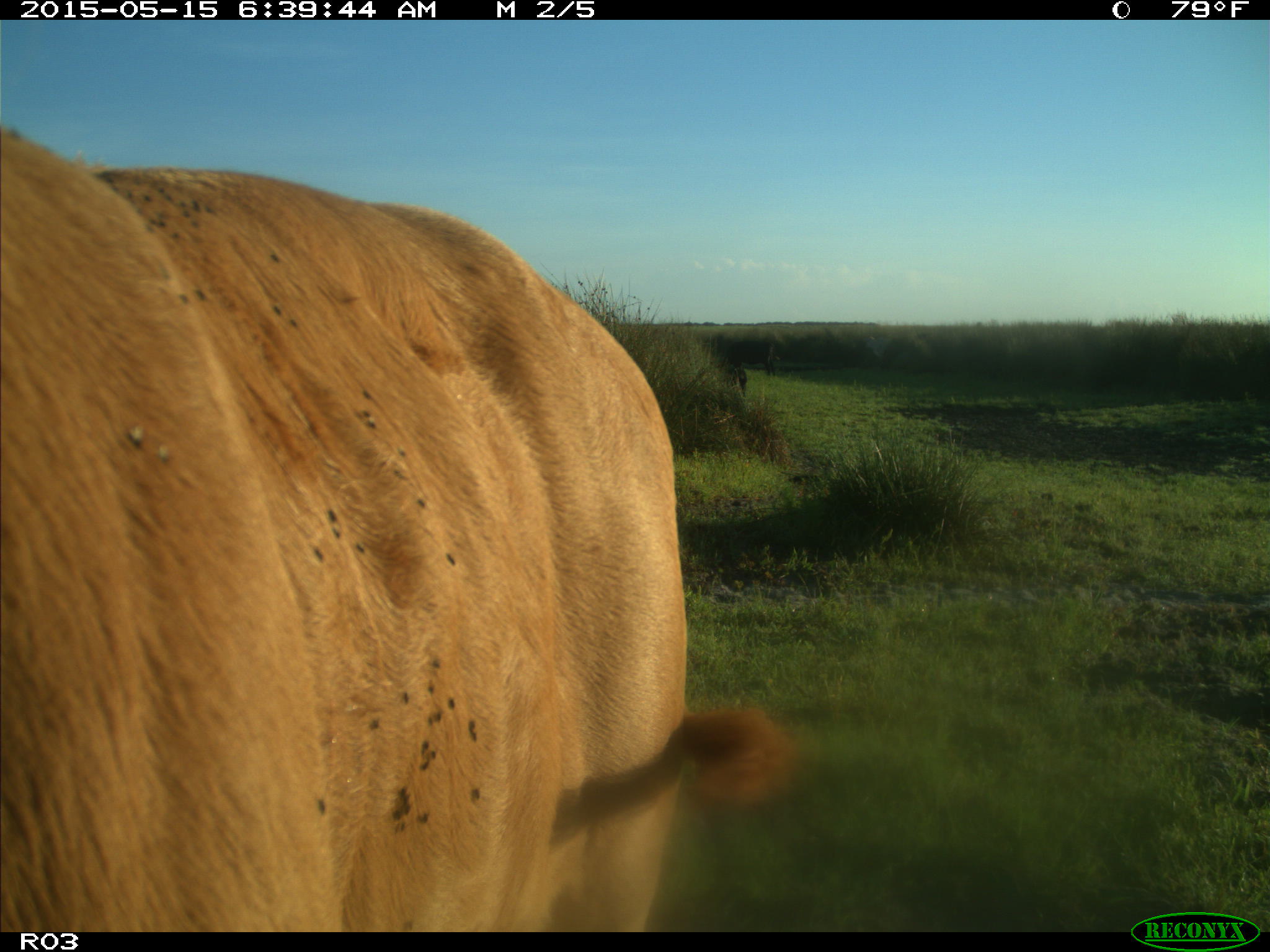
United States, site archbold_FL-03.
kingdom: Animalia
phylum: Chordata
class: Mammalia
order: Artiodactyla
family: Bovidae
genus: Bos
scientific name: Bos taurus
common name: domestic cow